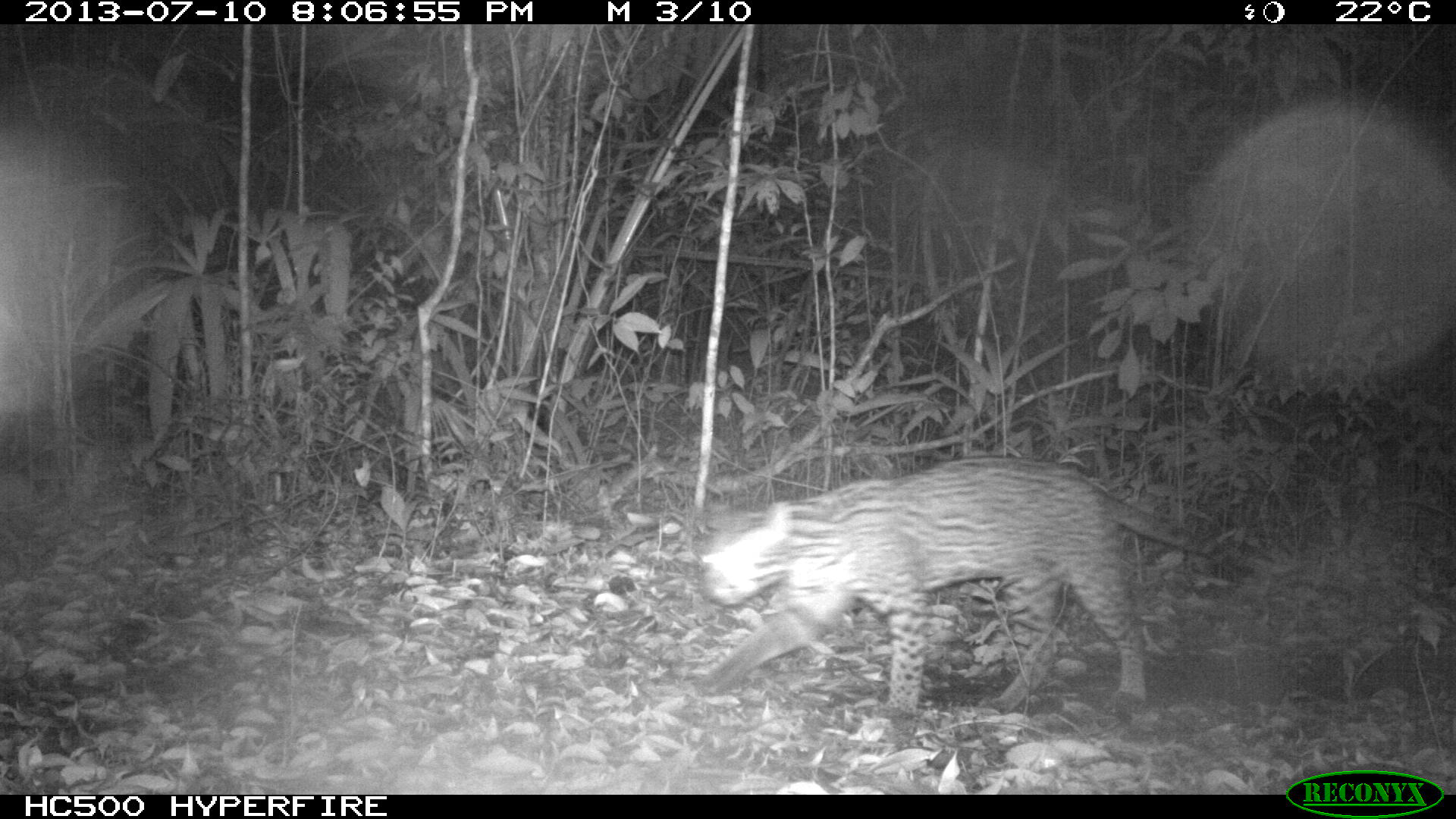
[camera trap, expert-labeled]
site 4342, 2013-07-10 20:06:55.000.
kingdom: Animalia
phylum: Chordata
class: Mammalia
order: Carnivora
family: Felidae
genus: Leopardus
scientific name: Leopardus pardalis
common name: ocelot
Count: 1.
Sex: male.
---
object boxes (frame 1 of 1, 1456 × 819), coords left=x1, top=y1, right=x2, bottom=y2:
leopardus pardalis: left=697, top=458, right=1258, bottom=716